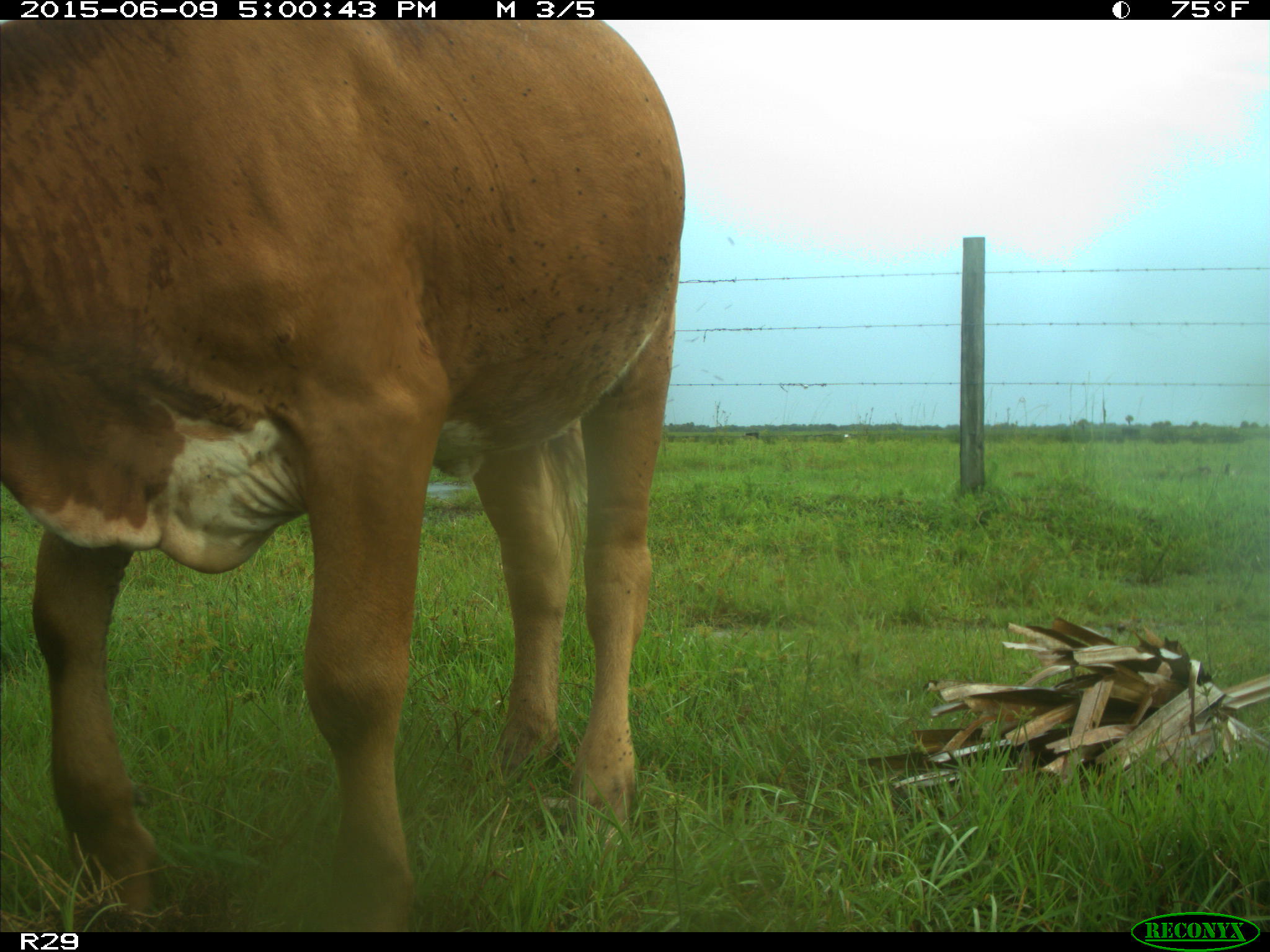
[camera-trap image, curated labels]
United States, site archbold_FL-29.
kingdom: Animalia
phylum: Chordata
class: Mammalia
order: Artiodactyla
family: Bovidae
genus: Bos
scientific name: Bos taurus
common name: domestic cow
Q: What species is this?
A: Bos taurus (domestic cow).